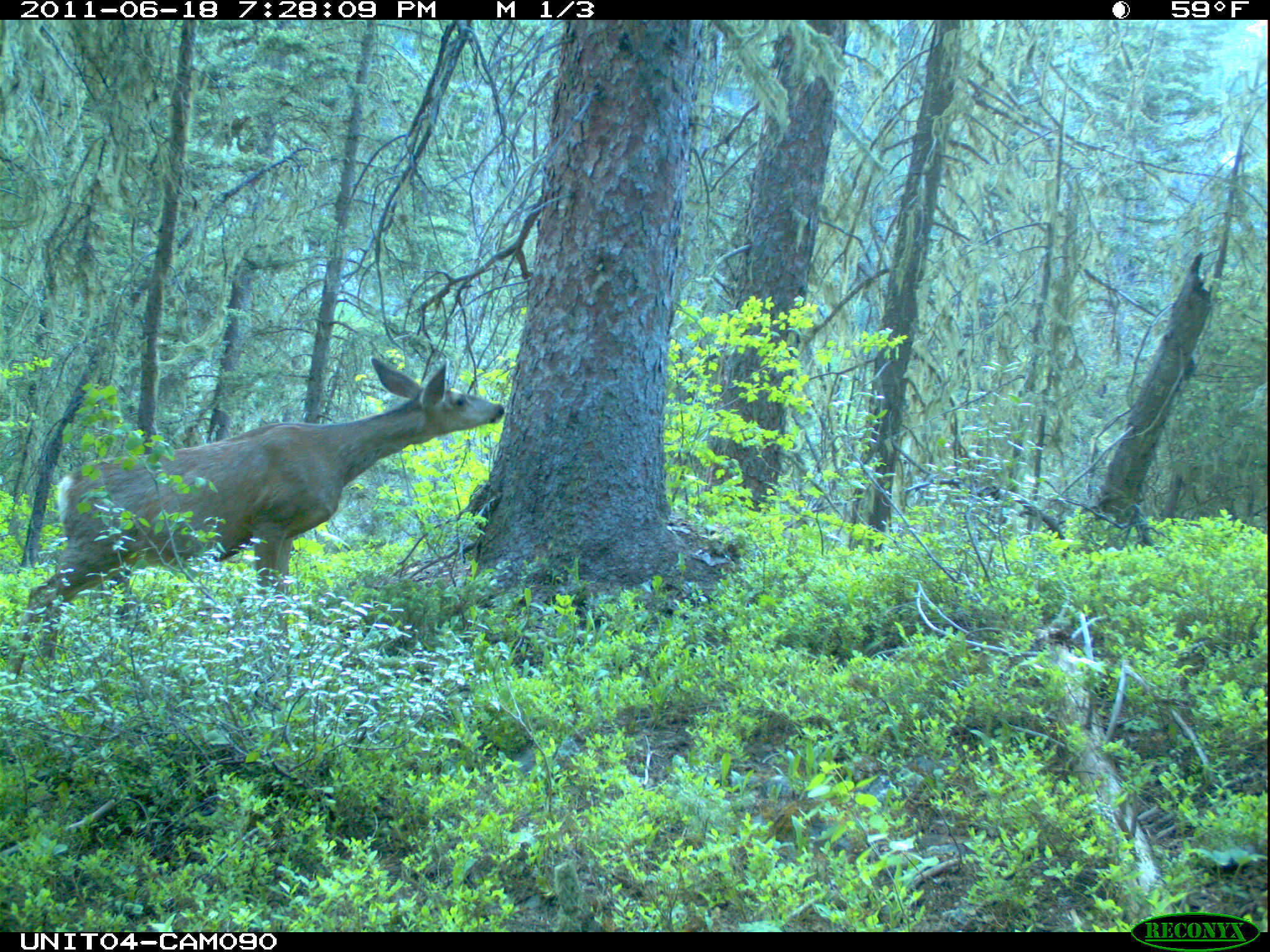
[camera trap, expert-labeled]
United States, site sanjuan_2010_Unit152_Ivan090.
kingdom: Animalia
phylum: Chordata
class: Mammalia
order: Artiodactyla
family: Cervidae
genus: Odocoileus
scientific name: Odocoileus hemionus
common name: mule deer